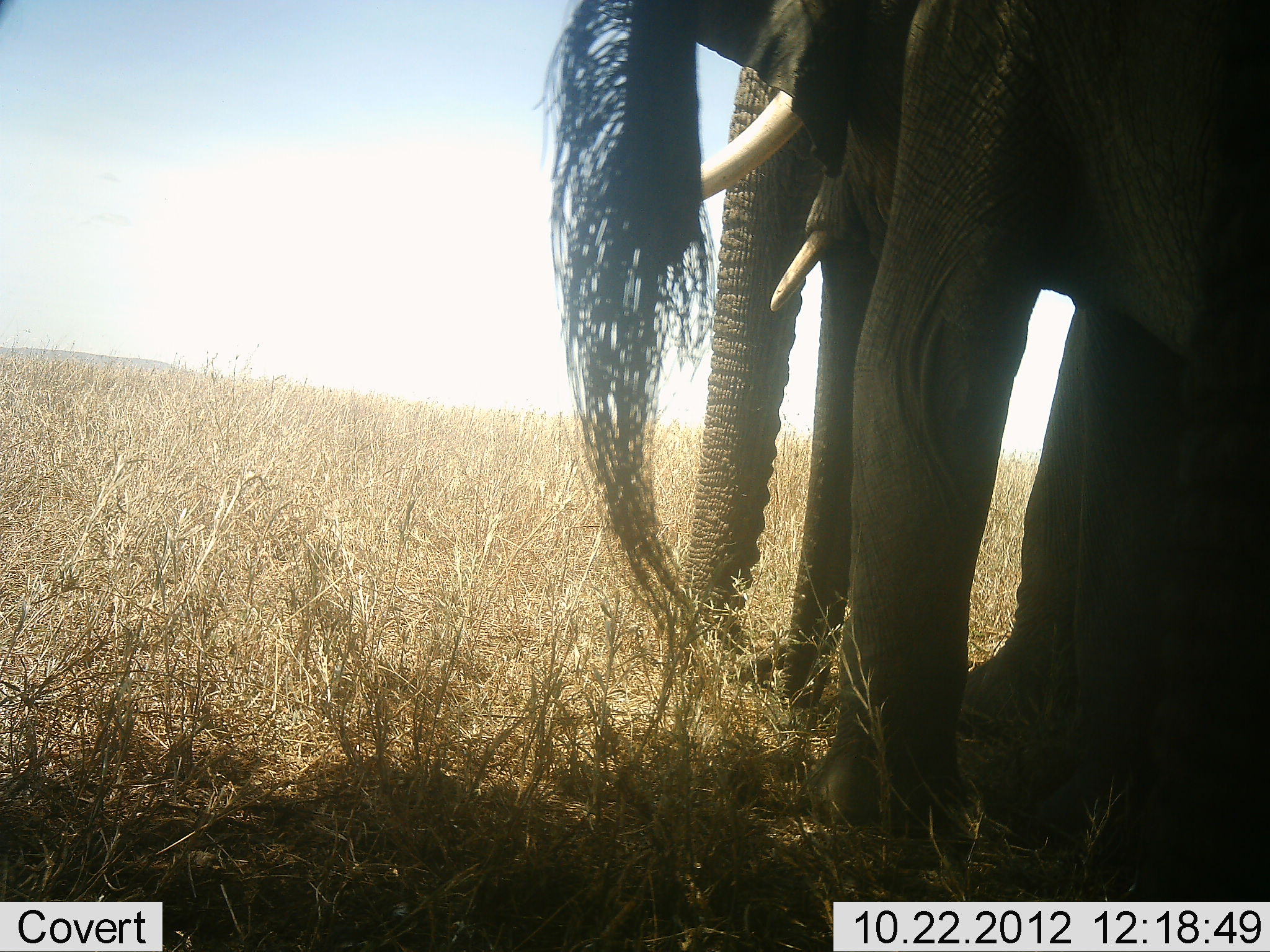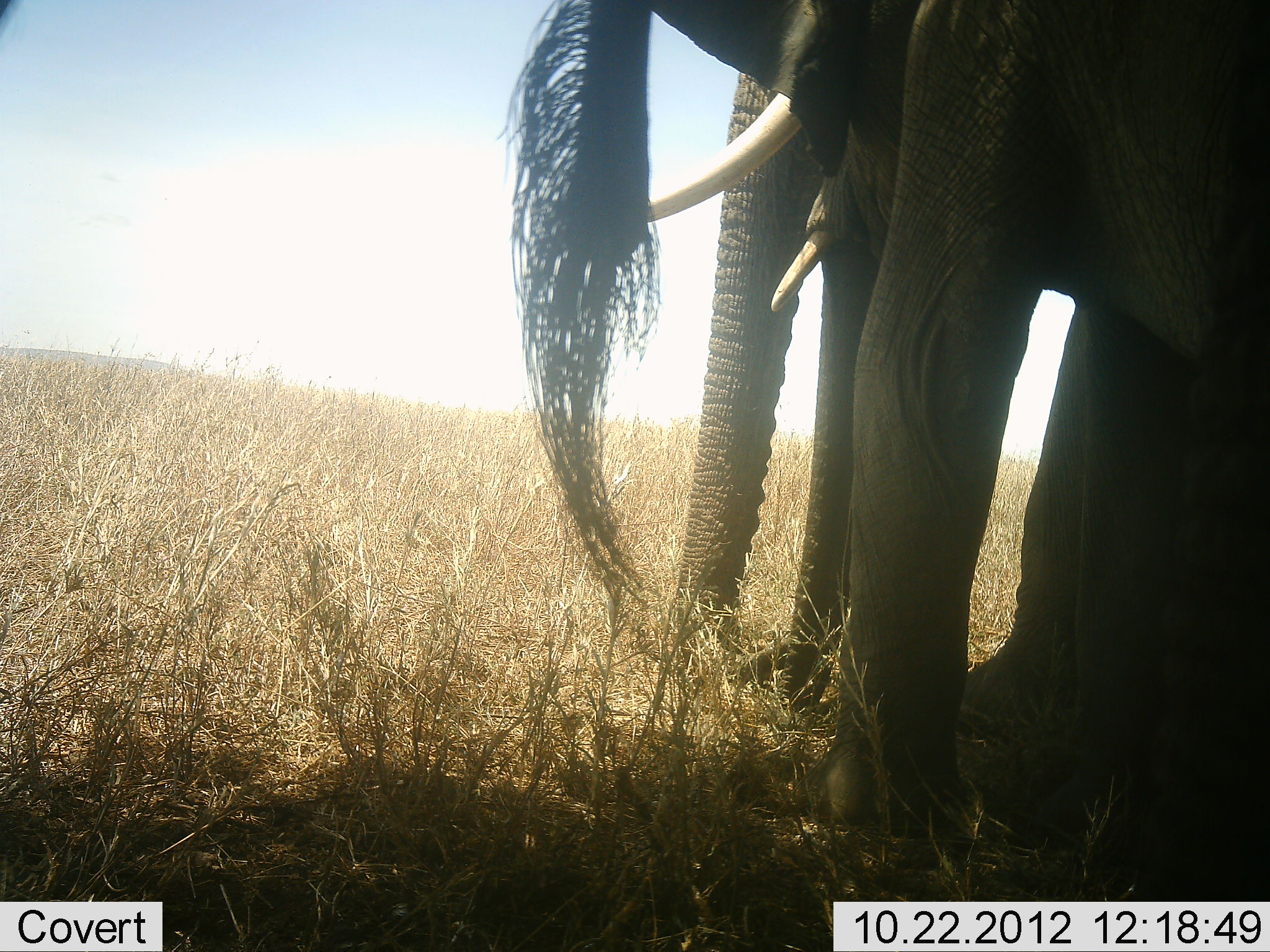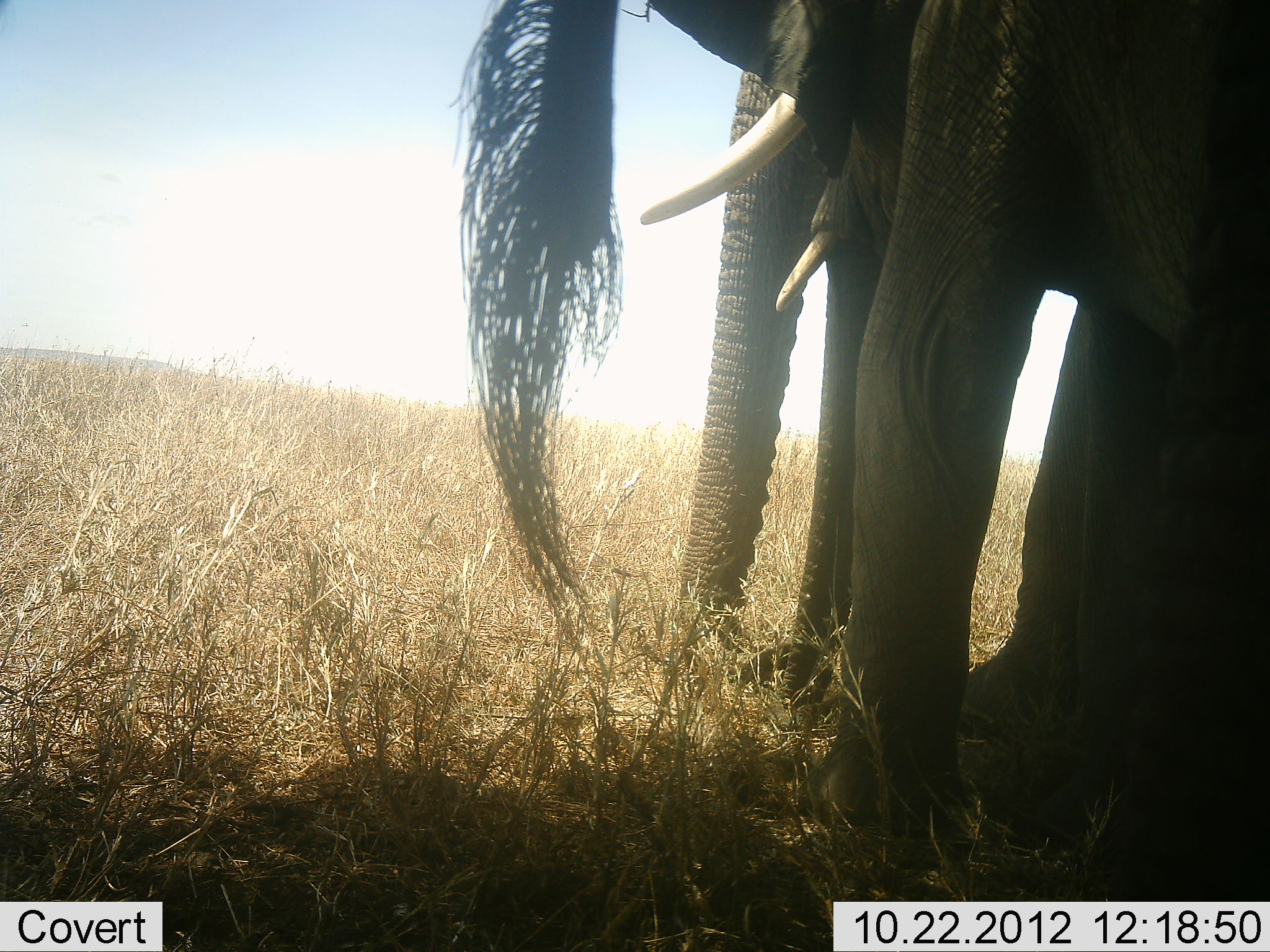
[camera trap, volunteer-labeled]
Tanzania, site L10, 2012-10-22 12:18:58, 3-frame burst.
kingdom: Animalia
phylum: Chordata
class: Mammalia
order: Proboscidea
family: Elephantidae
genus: Loxodonta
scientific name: Loxodonta africana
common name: african bush elephant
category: elephant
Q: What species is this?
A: Elephant (african bush elephant) (Loxodonta africana).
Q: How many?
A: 2.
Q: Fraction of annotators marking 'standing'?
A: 90%.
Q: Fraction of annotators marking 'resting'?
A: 0%.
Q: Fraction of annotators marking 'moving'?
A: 0%.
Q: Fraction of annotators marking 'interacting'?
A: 0%.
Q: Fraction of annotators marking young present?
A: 0%.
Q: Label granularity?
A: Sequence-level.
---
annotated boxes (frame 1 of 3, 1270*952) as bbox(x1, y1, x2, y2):
animal: bbox(543, 1, 1270, 909); bbox(683, 2, 837, 681)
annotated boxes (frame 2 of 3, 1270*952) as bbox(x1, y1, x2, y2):
animal: bbox(500, 1, 1270, 893); bbox(611, 76, 868, 697)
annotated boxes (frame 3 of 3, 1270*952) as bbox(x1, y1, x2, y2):
animal: bbox(448, 0, 1270, 898); bbox(642, 29, 830, 686)